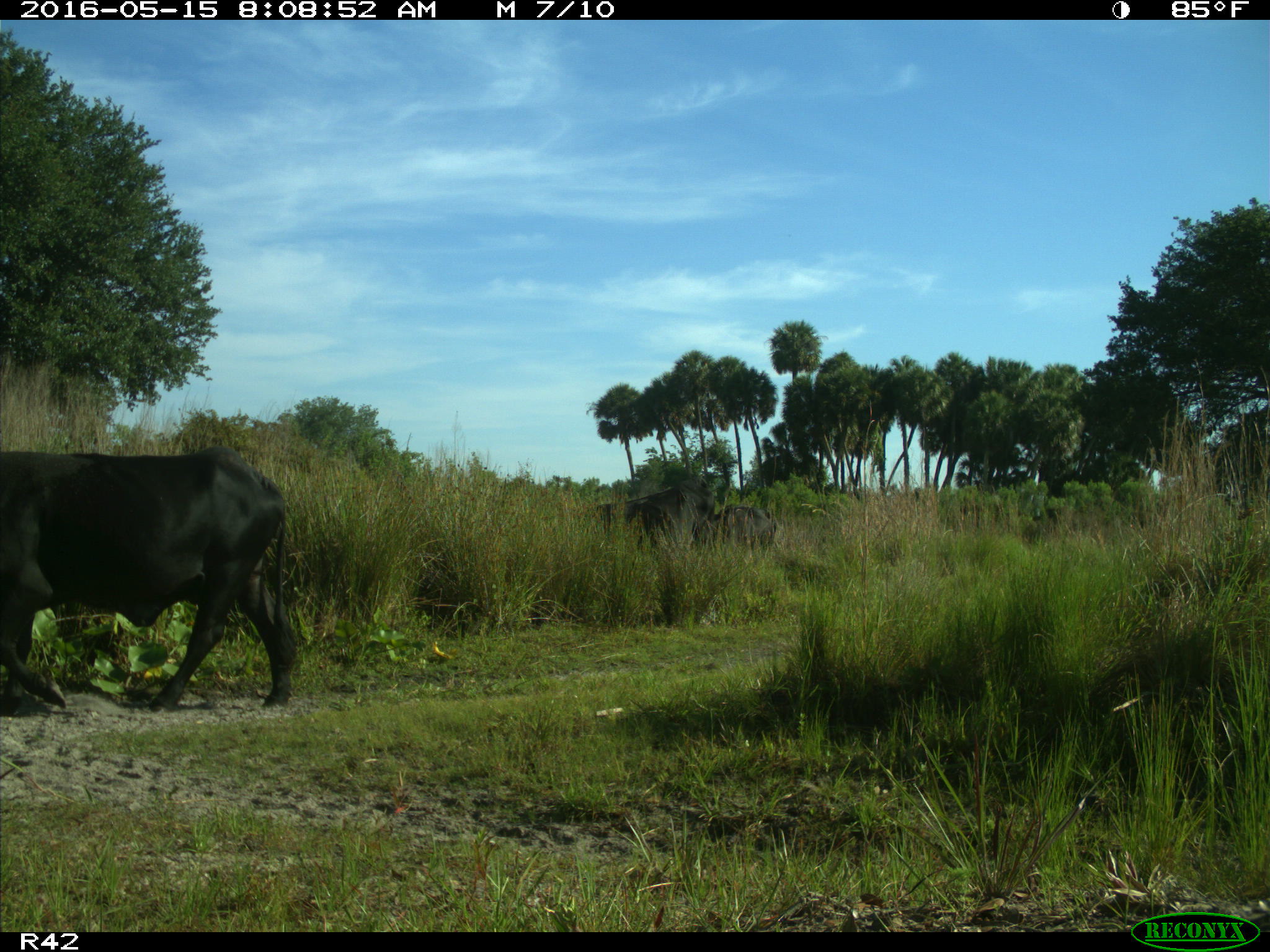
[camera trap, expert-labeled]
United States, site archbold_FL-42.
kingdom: Animalia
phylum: Chordata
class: Mammalia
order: Artiodactyla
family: Bovidae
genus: Bos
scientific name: Bos taurus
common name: domestic cow